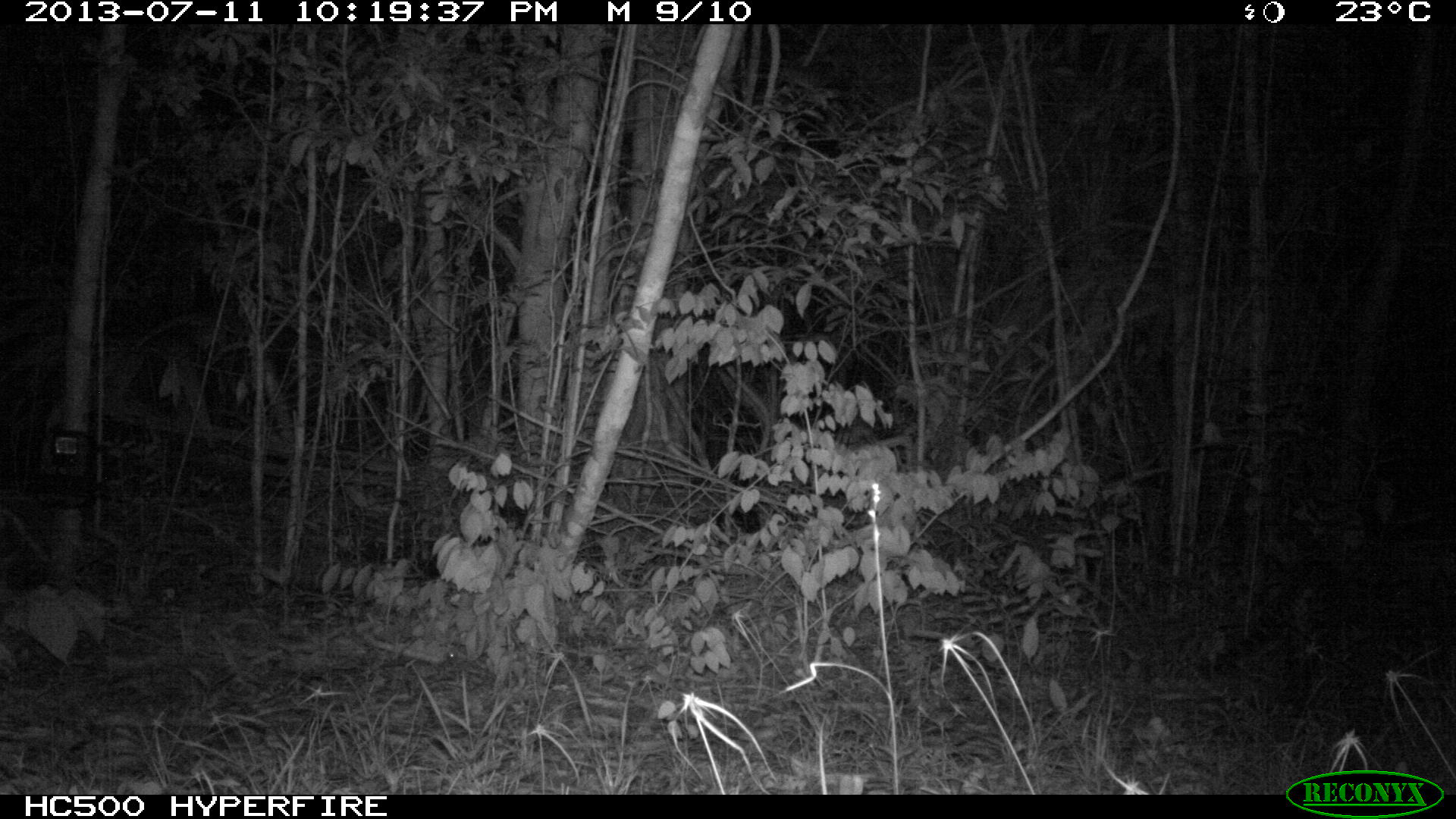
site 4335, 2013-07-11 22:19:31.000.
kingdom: Animalia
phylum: Chordata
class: Mammalia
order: Carnivora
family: Felidae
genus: Leopardus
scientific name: Leopardus pardalis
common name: ocelot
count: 1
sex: female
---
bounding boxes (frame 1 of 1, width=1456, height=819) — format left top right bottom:
leopardus pardalis: 1206 549 1388 700